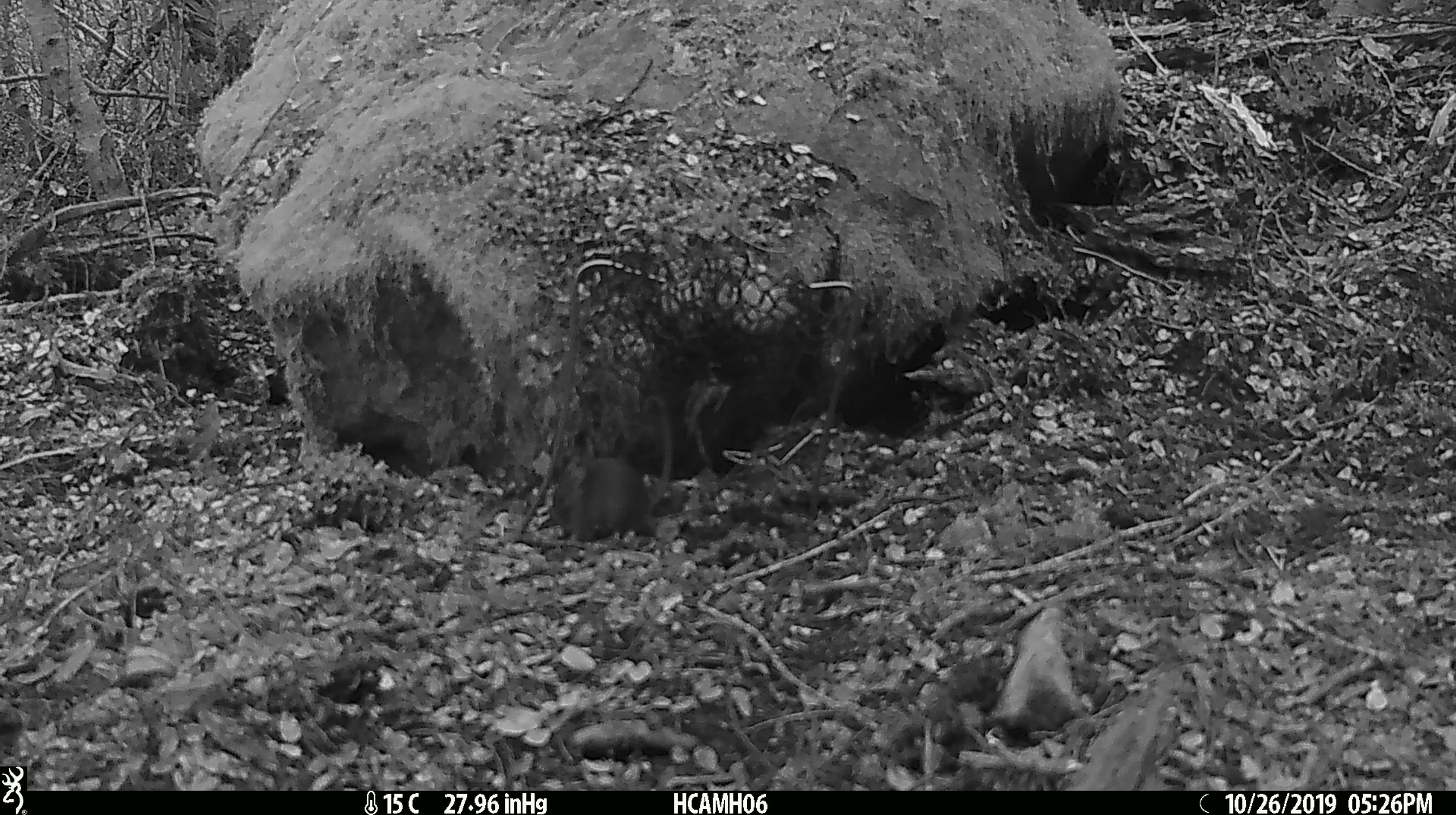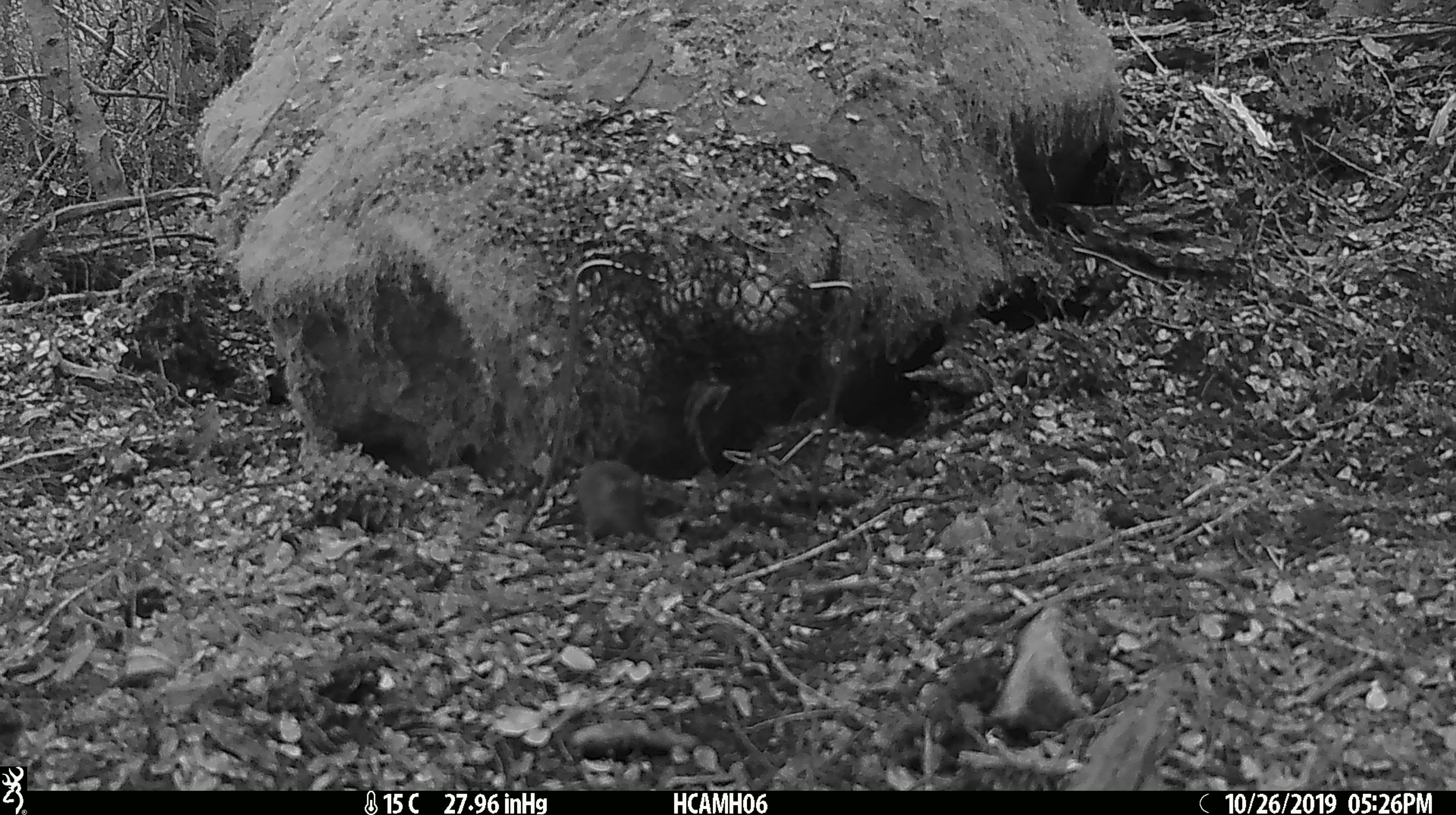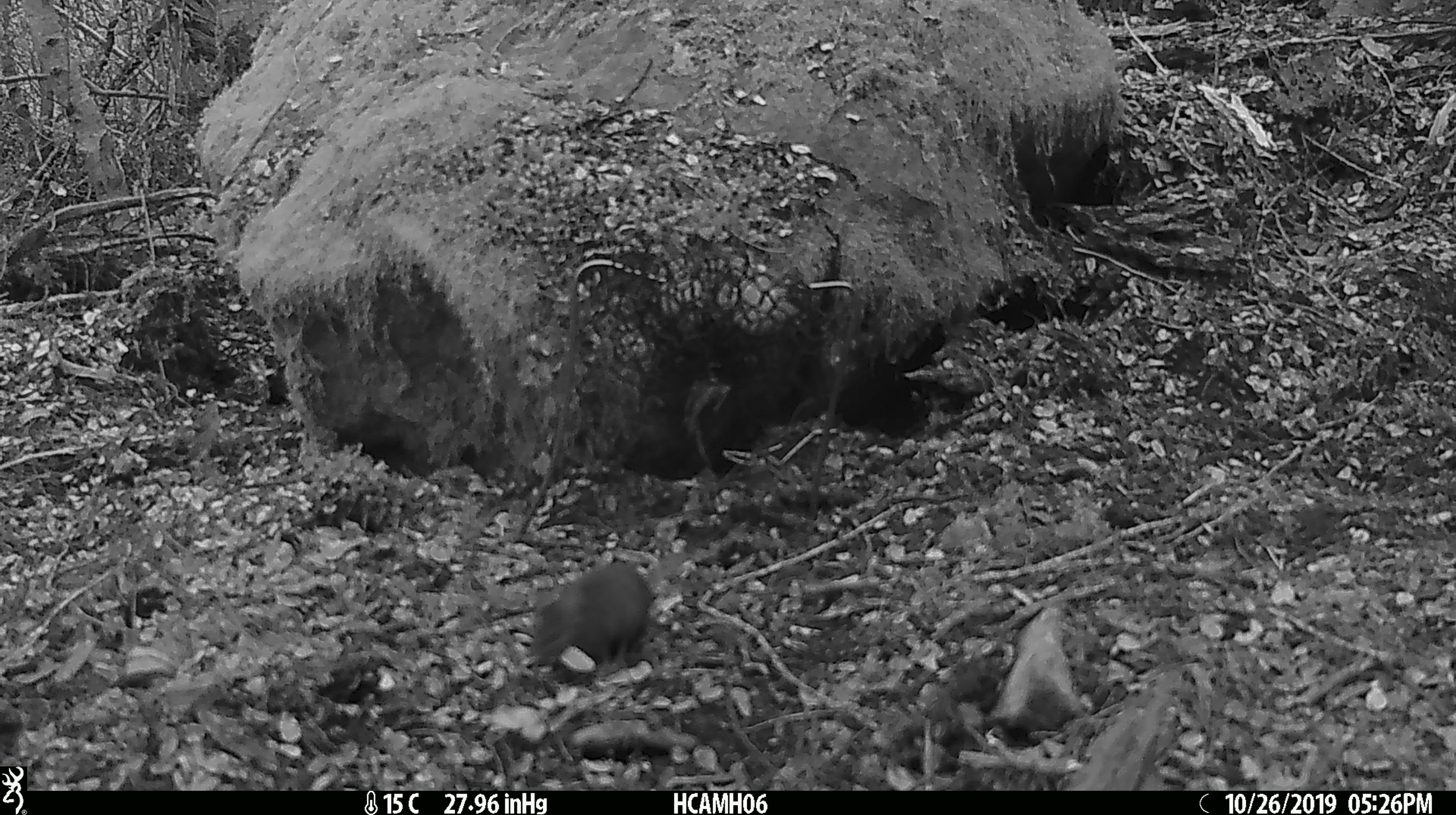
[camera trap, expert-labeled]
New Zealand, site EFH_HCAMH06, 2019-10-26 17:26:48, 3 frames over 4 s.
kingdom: Animalia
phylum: Chordata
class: Mammalia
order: Rodentia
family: Muridae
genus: Mus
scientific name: Mus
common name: mouse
Mouse (Mus).